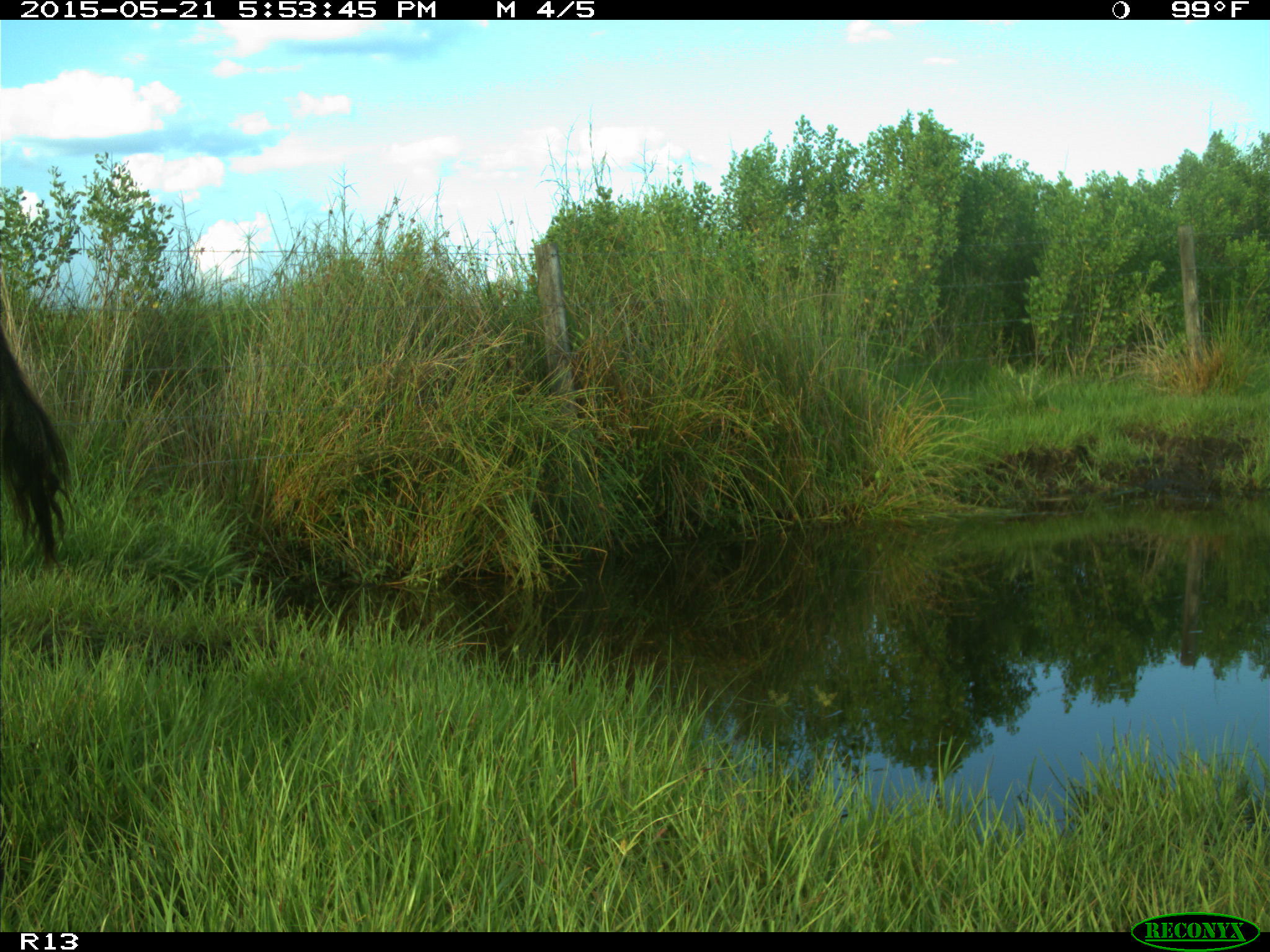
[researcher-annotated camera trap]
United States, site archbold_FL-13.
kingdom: Animalia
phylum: Chordata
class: Mammalia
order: Artiodactyla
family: Bovidae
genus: Bos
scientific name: Bos taurus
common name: domestic cow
Bos taurus (domestic cow).